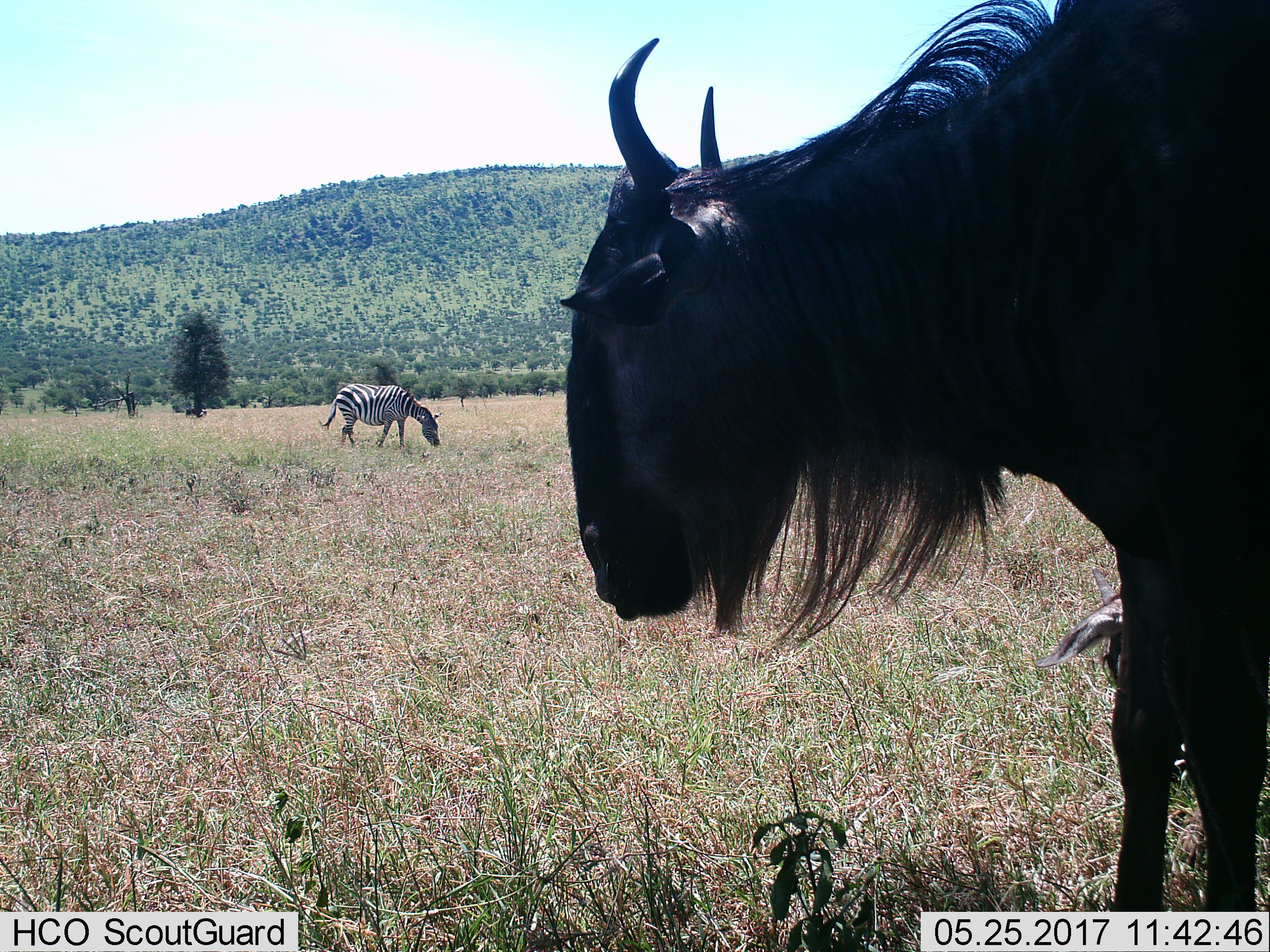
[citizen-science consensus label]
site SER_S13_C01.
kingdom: Animalia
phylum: Chordata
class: Mammalia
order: Artiodactyla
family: Bovidae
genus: Connochaetes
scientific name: Connochaetes taurinus taurinus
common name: blue wildebeest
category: wildebeestblue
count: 1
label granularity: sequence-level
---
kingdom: Animalia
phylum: Chordata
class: Mammalia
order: Perissodactyla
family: Equidae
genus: Equus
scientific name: Equus quagga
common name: plains zebra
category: zebraplains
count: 1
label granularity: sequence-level